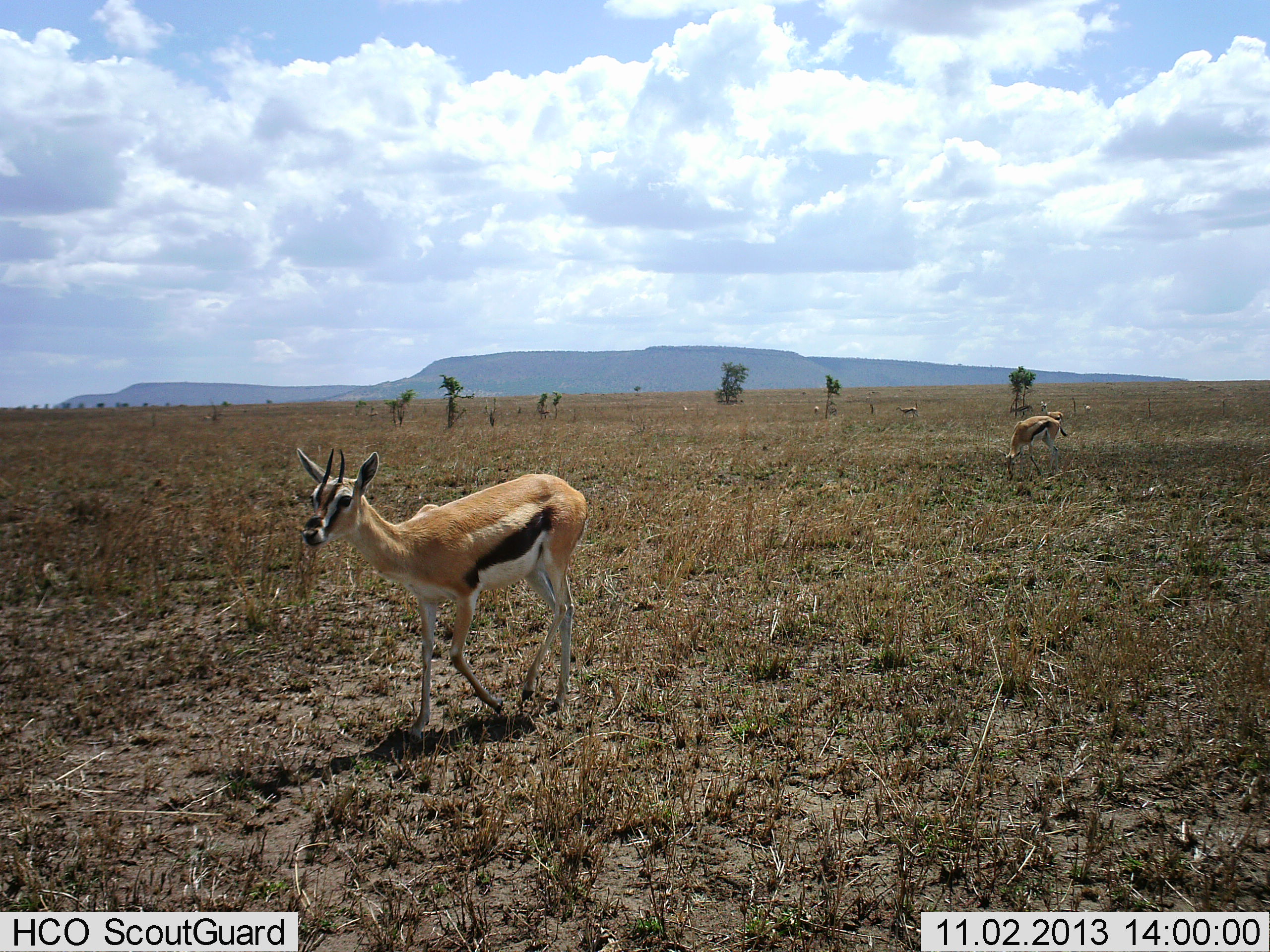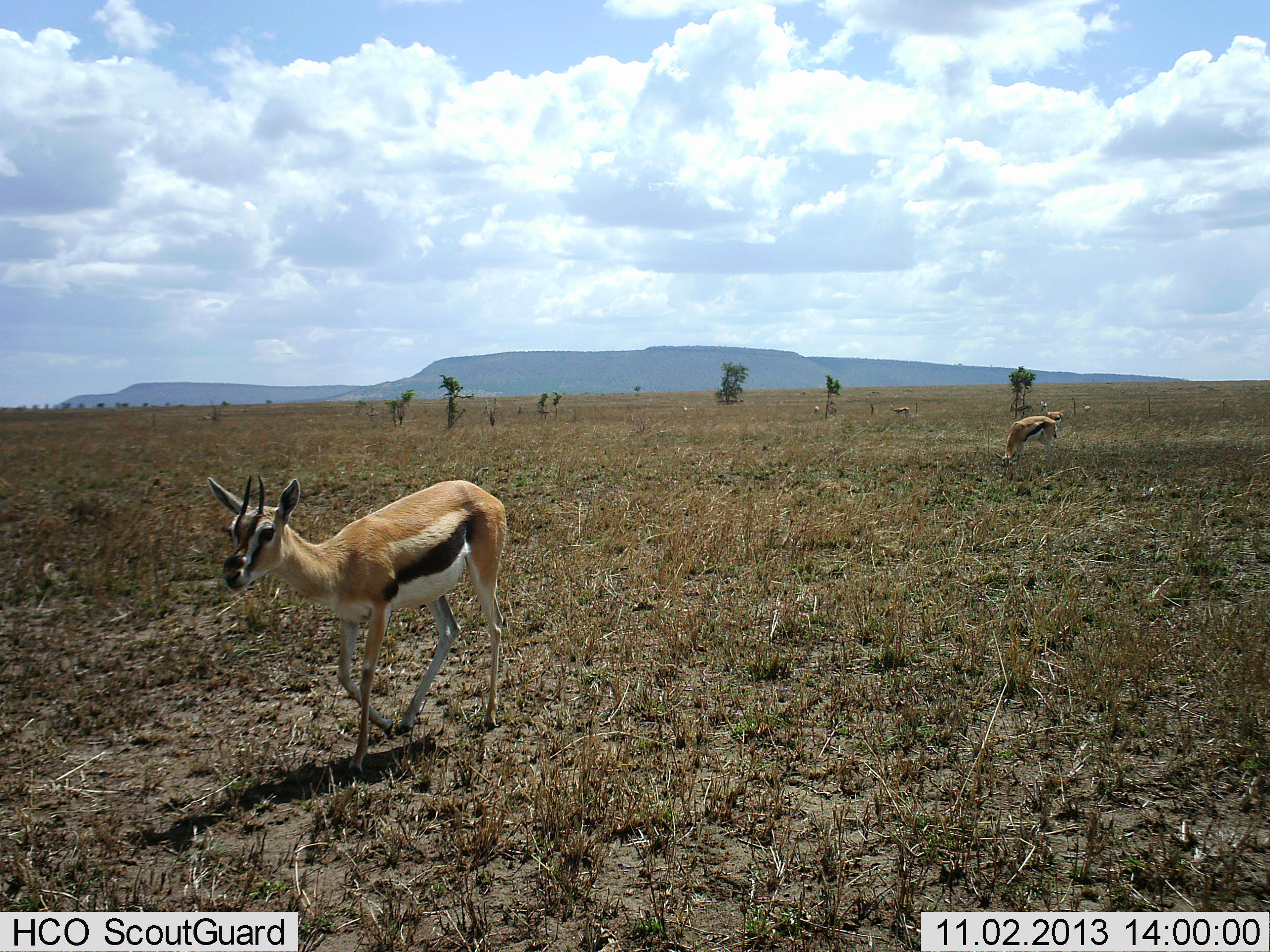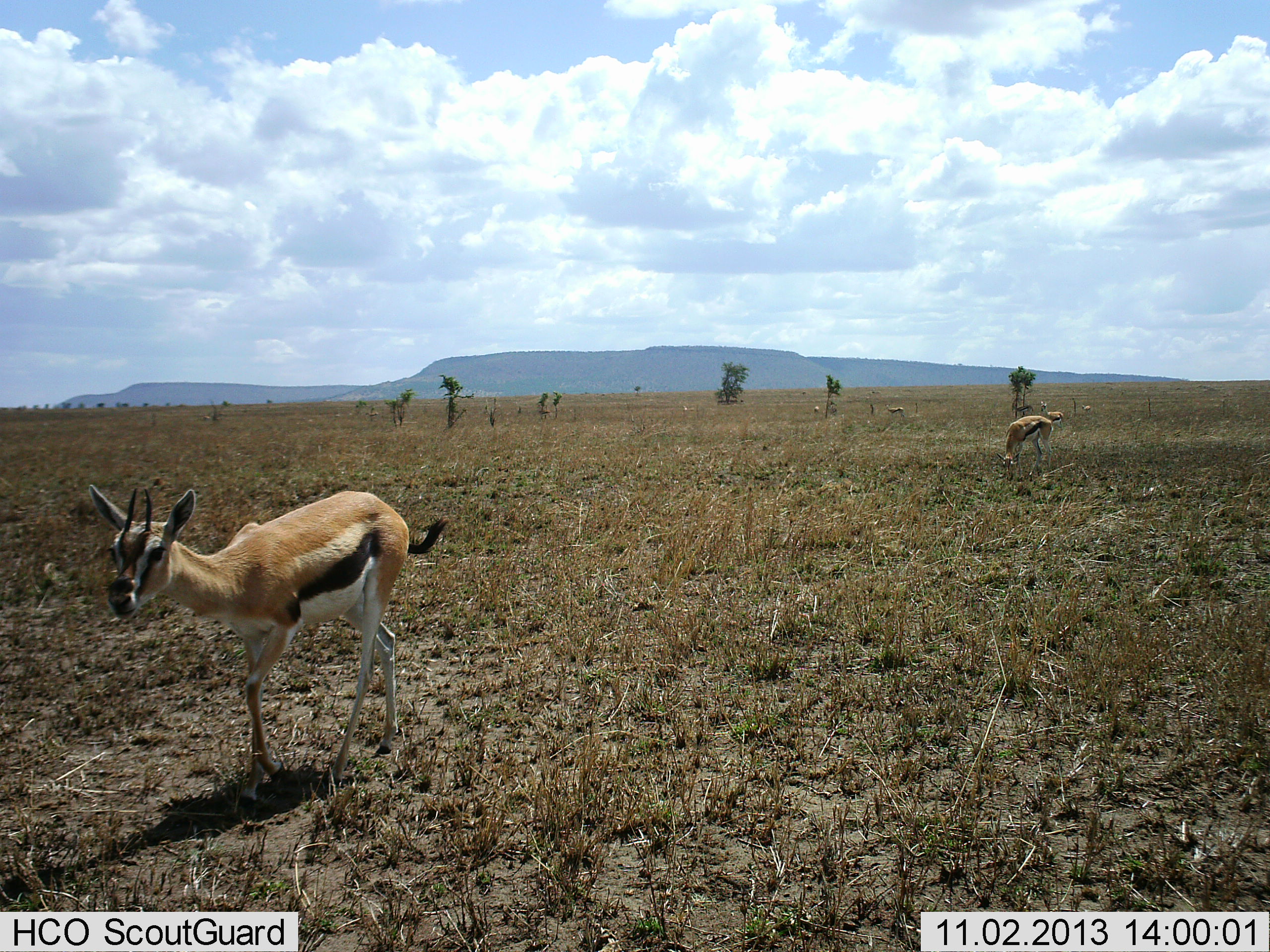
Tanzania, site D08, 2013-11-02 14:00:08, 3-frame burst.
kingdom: Animalia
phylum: Chordata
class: Mammalia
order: Artiodactyla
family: Bovidae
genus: Eudorcas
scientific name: Eudorcas thomsonii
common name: thomson's gazelle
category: gazellethomsons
Gazellethomsons (thomson's gazelle) (Eudorcas thomsonii), count 3. Behavior (volunteer vote fractions): standing 30%, resting 0%, moving 70%, interacting 0%. Young present (vote fraction): 0%. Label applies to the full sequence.